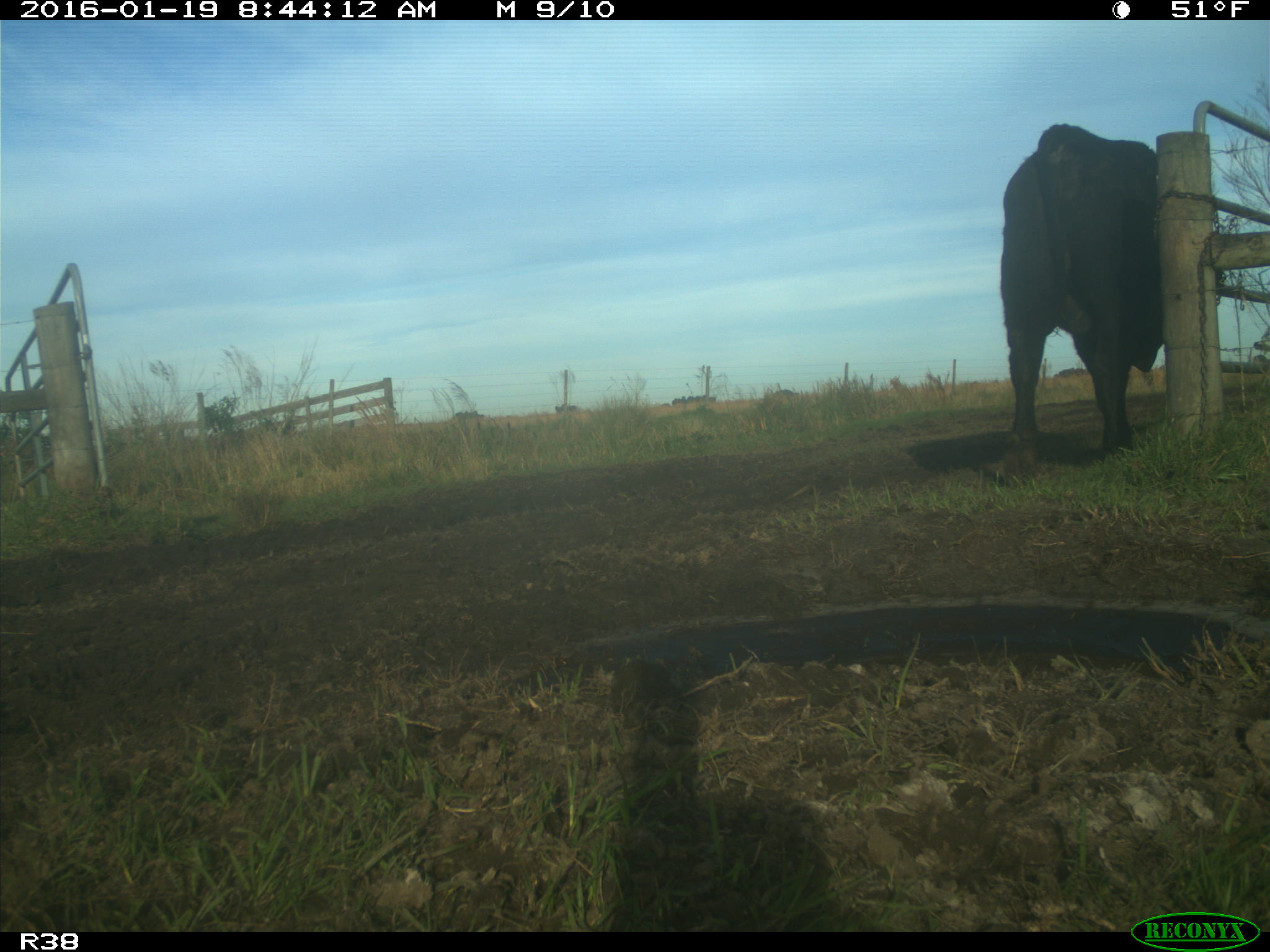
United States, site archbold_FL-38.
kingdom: Animalia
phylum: Chordata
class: Mammalia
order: Artiodactyla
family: Bovidae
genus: Bos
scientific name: Bos taurus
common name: domestic cow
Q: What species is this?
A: Bos taurus (domestic cow).